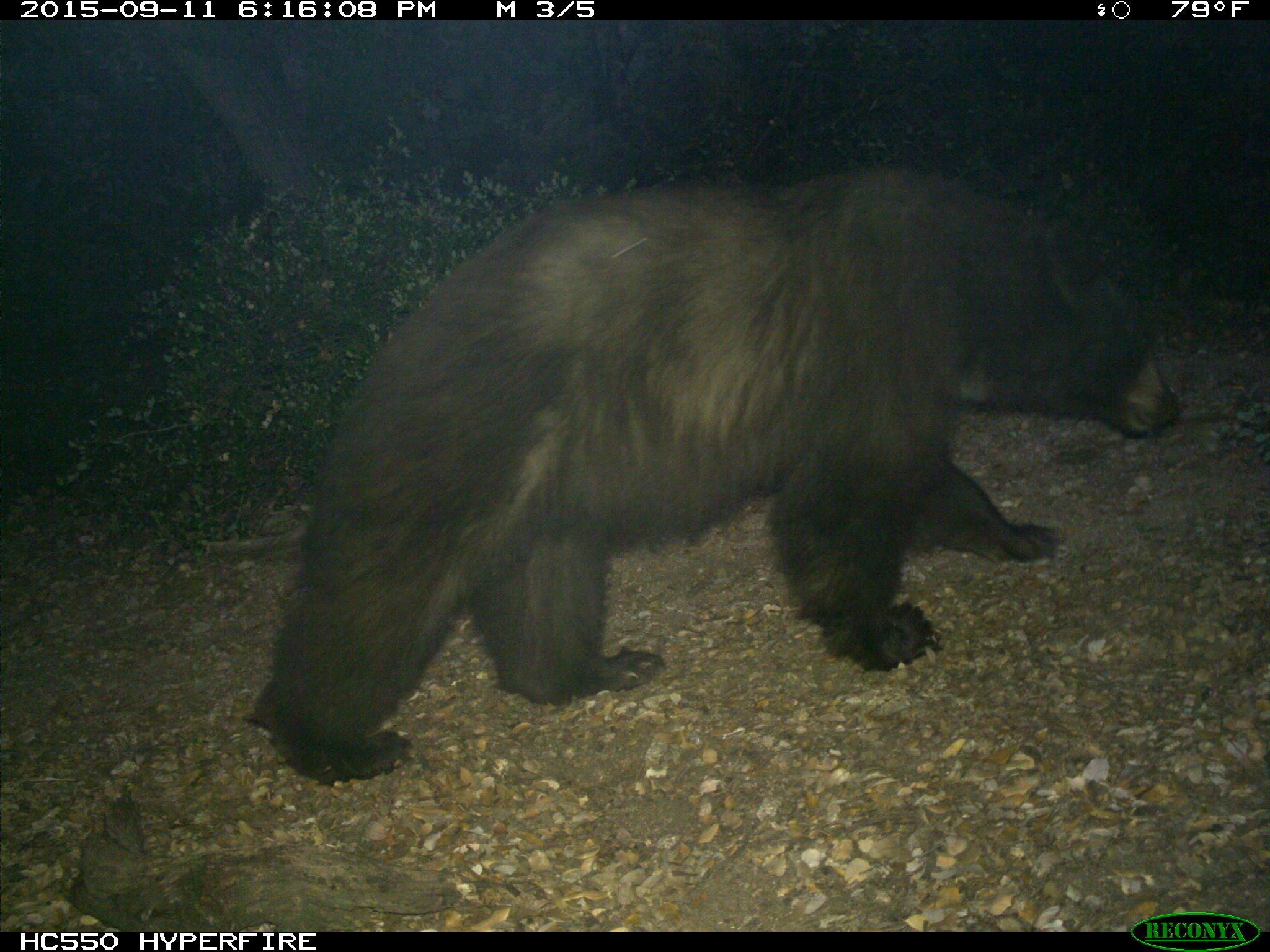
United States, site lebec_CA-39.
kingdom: Animalia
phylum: Chordata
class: Mammalia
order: Carnivora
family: Ursidae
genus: Ursus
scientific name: Ursus americanus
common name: american black bear